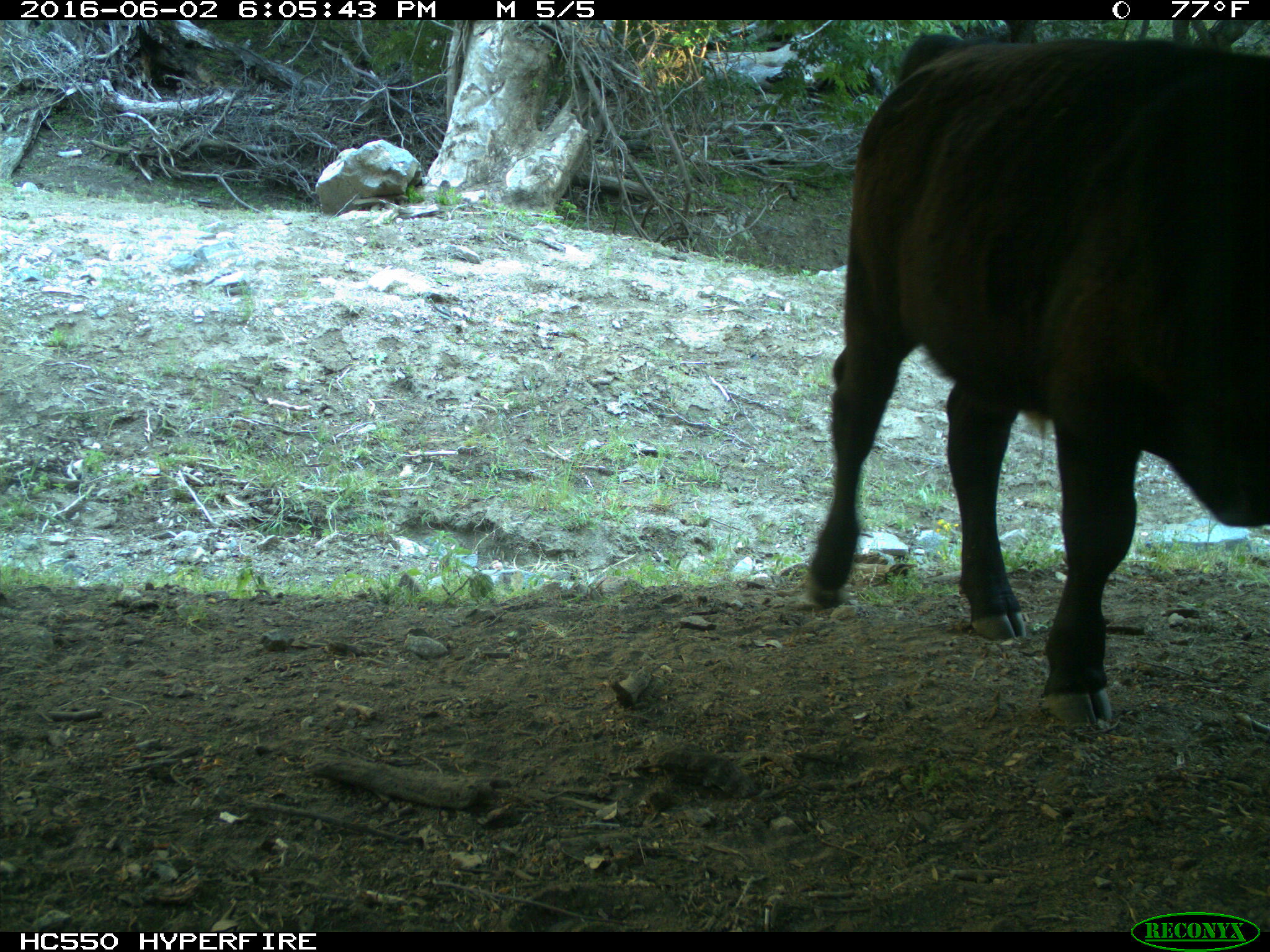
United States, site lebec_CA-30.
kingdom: Animalia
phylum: Chordata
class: Mammalia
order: Artiodactyla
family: Bovidae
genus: Bos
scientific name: Bos taurus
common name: domestic cow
Bos taurus (domestic cow).